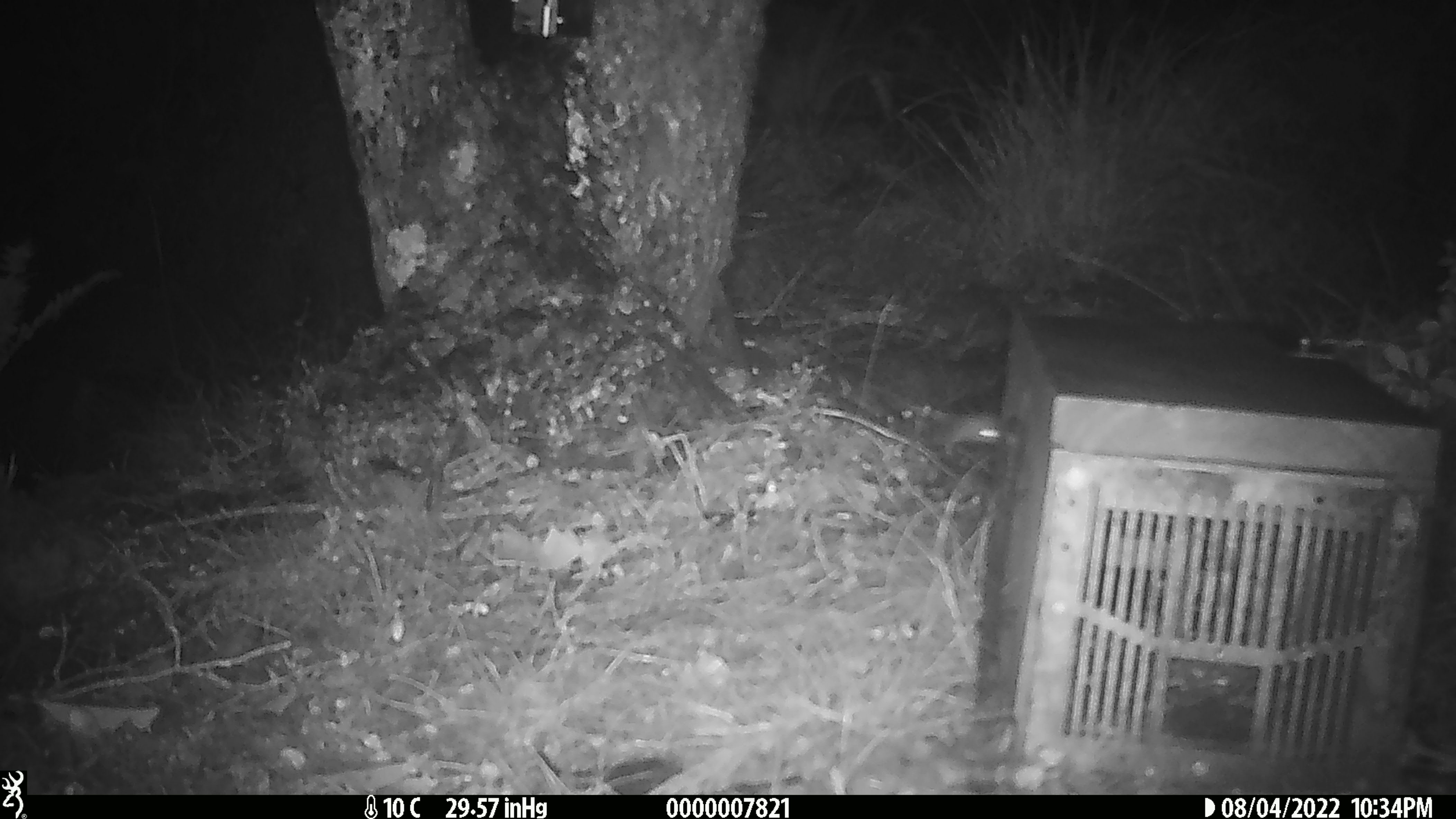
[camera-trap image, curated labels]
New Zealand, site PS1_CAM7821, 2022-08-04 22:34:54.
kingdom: Animalia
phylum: Chordata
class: Mammalia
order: Rodentia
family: Muridae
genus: Mus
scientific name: Mus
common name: mouse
Mouse (Mus).